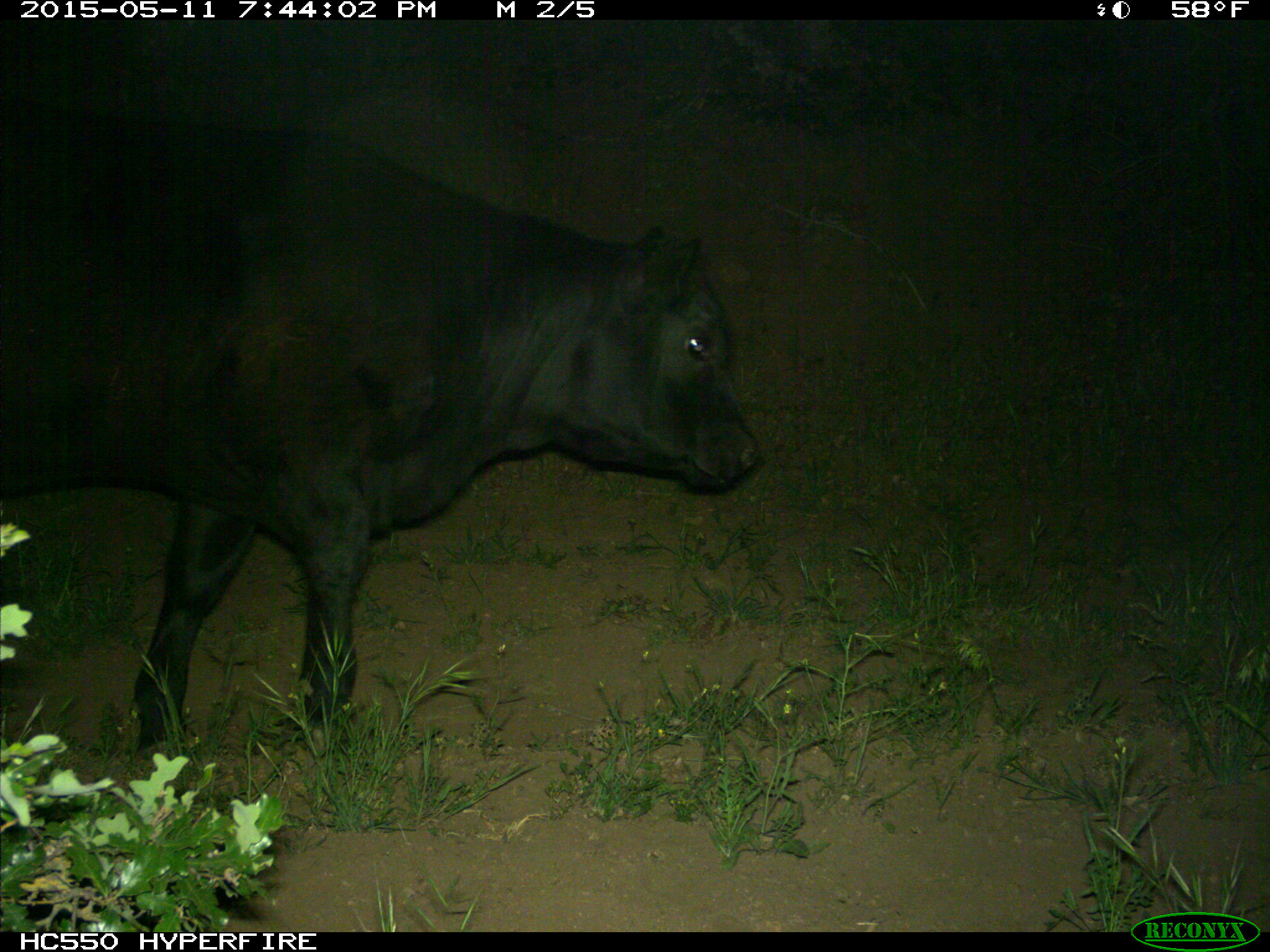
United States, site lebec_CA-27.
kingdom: Animalia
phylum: Chordata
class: Mammalia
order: Artiodactyla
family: Bovidae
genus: Bos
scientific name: Bos taurus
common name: domestic cow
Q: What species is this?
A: Bos taurus (domestic cow).